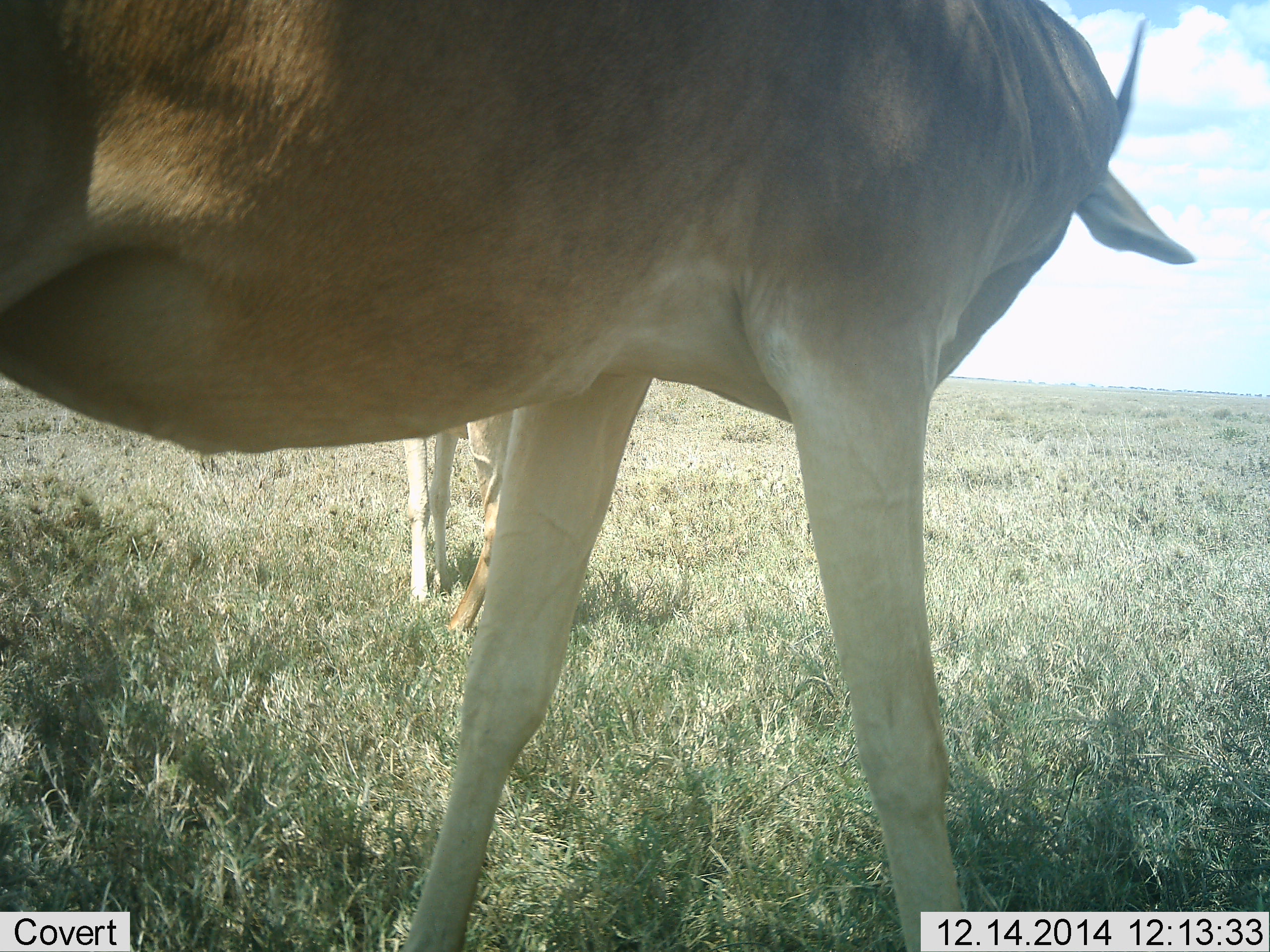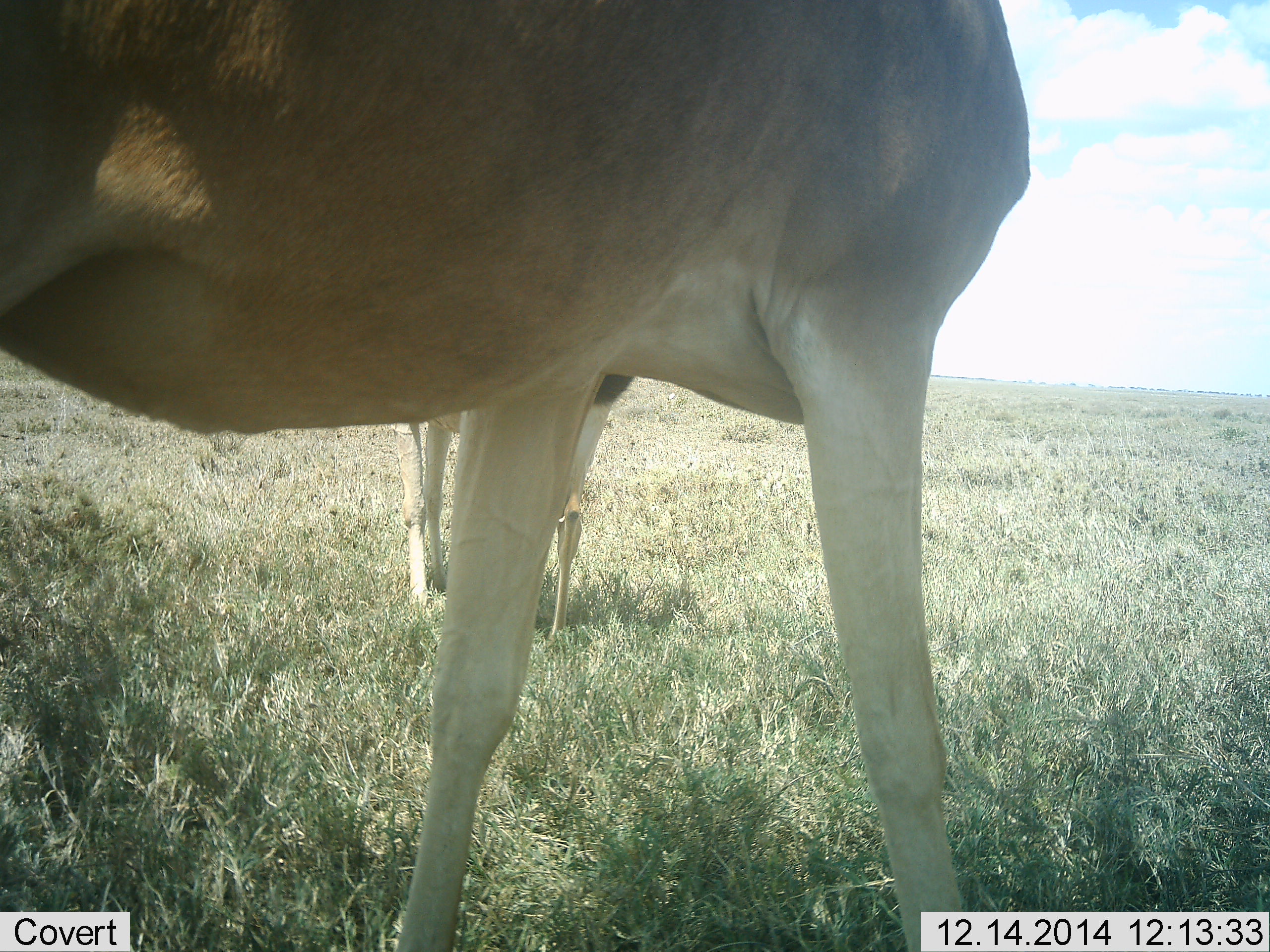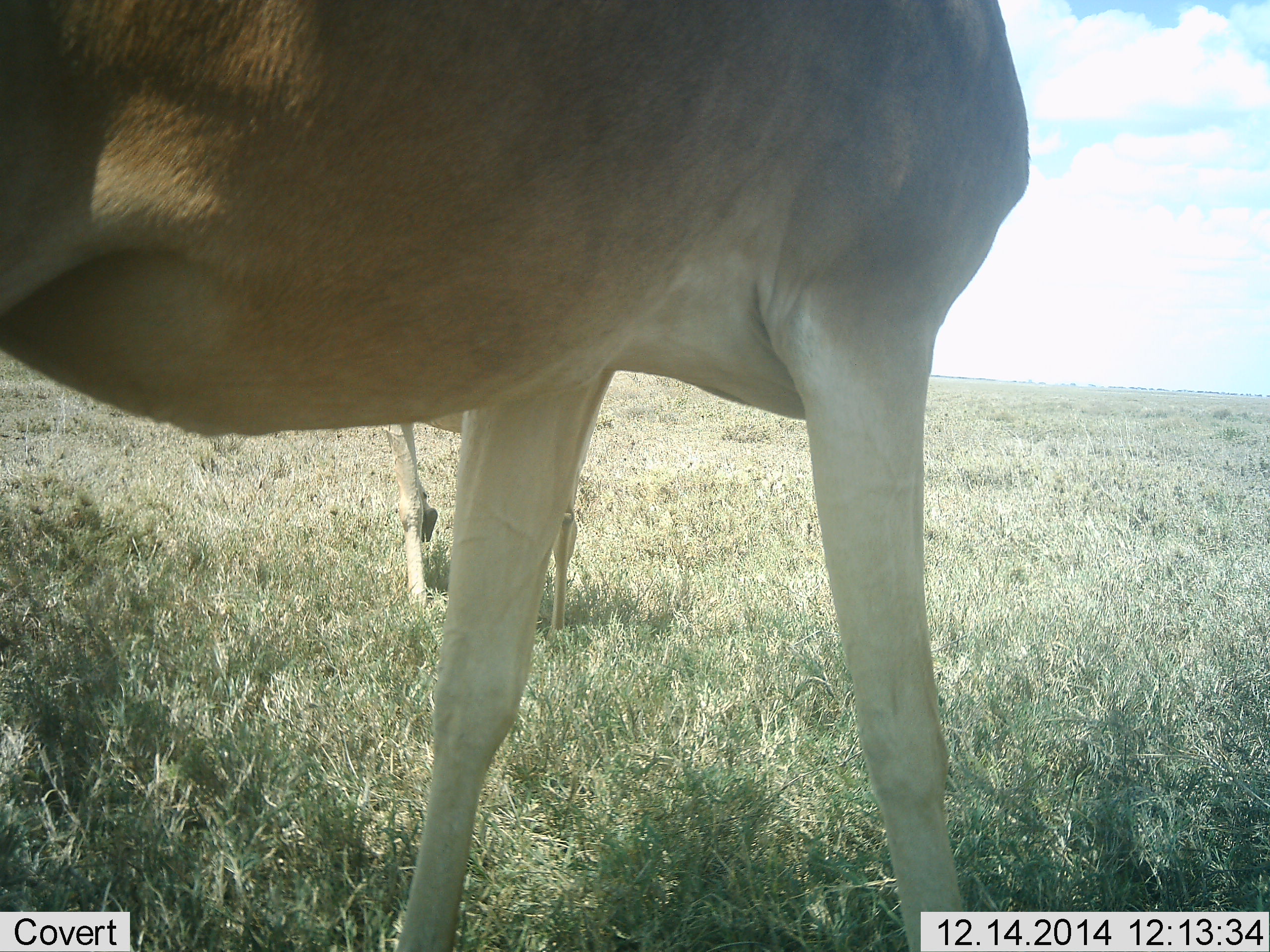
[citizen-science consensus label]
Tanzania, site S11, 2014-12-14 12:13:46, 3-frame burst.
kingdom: Animalia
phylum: Chordata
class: Mammalia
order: Artiodactyla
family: Bovidae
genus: Alcelaphus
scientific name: Alcelaphus buselaphus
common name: hartebeest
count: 2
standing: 100%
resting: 0%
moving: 0%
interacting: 10%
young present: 0%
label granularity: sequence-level